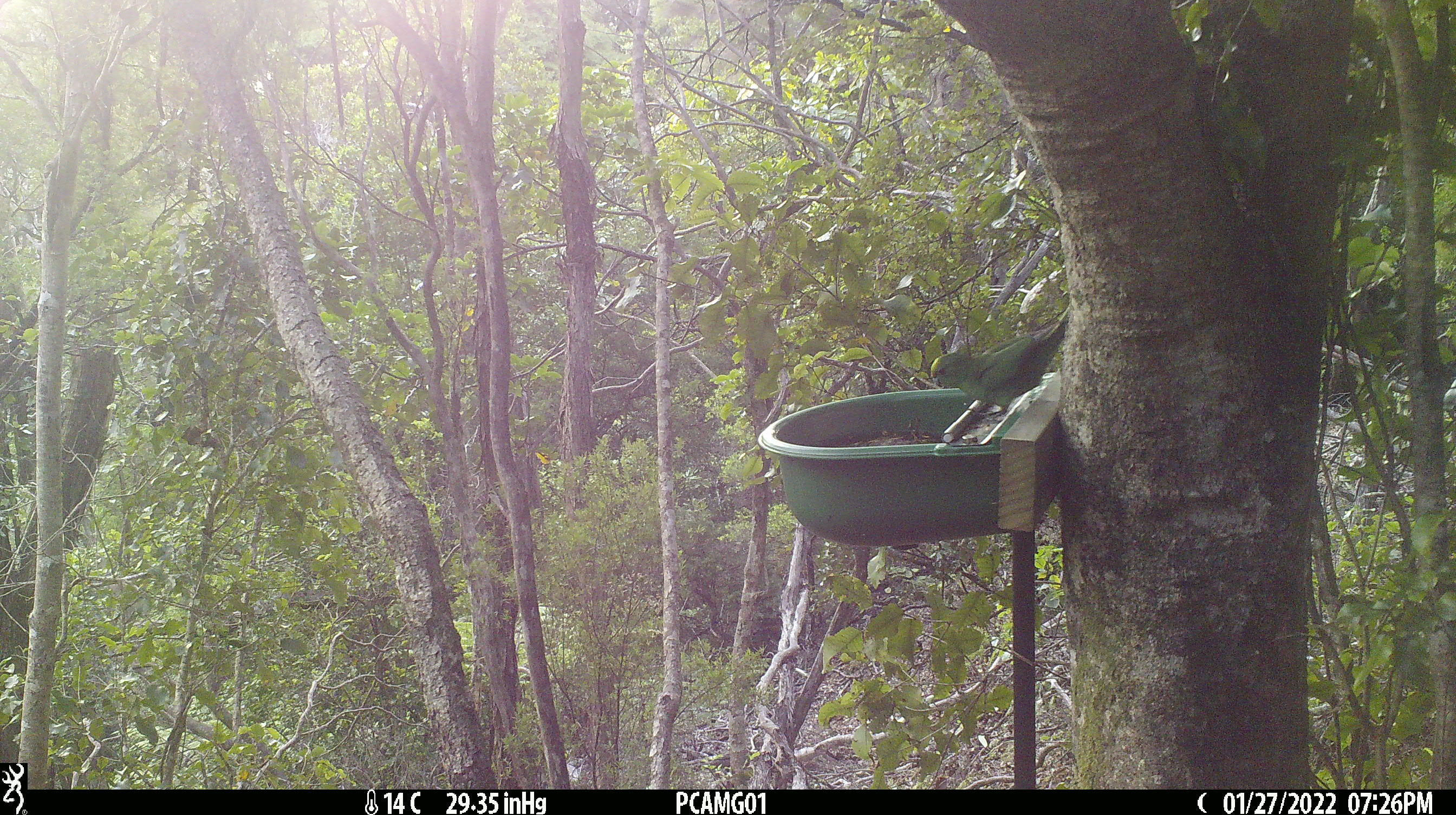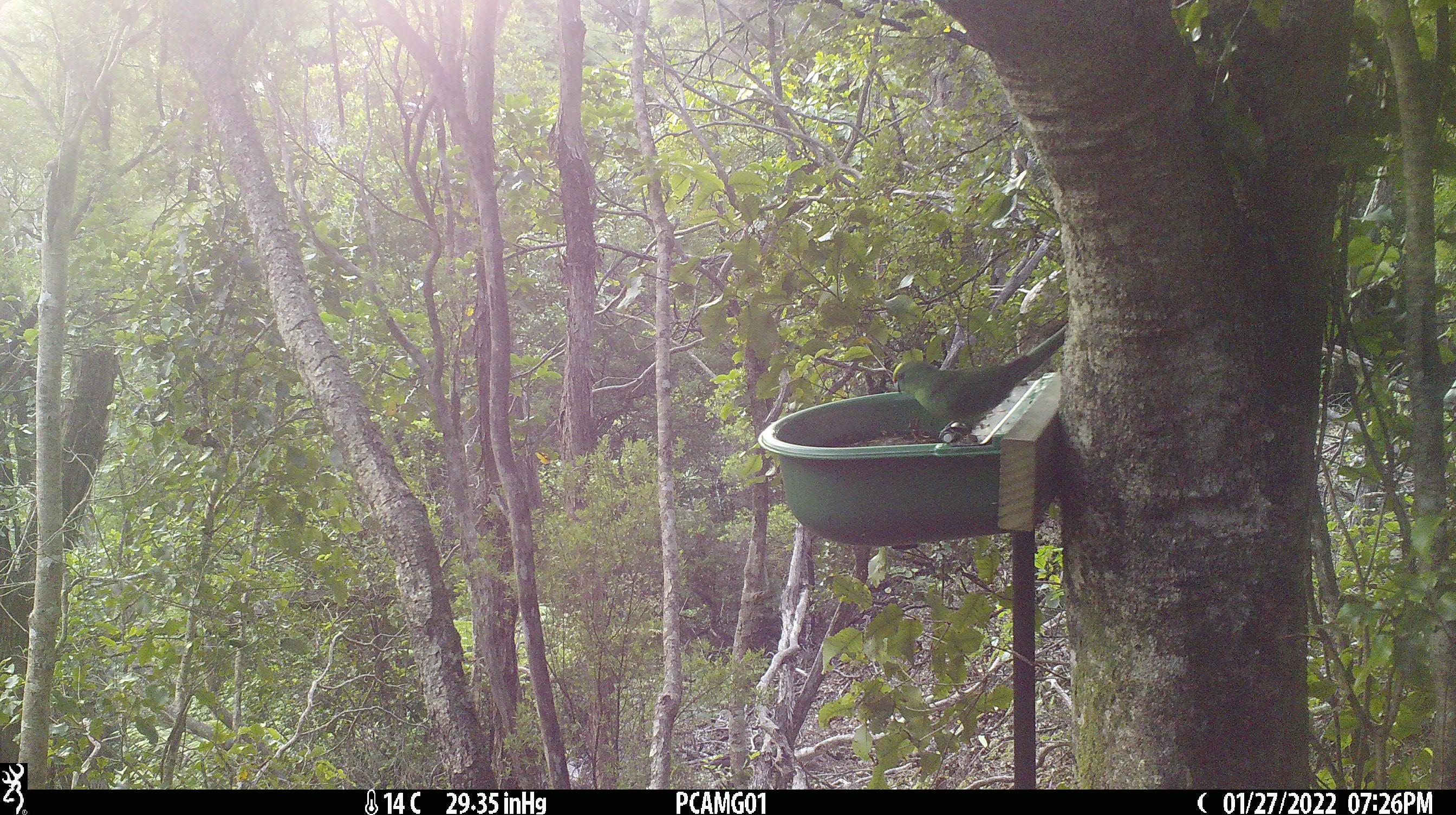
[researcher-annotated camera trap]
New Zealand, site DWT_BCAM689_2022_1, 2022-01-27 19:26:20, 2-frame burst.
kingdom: Animalia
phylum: Chordata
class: Aves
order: Psittaciformes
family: Psittaculidae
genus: Cyanoramphus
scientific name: Cyanoramphus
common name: parakeet